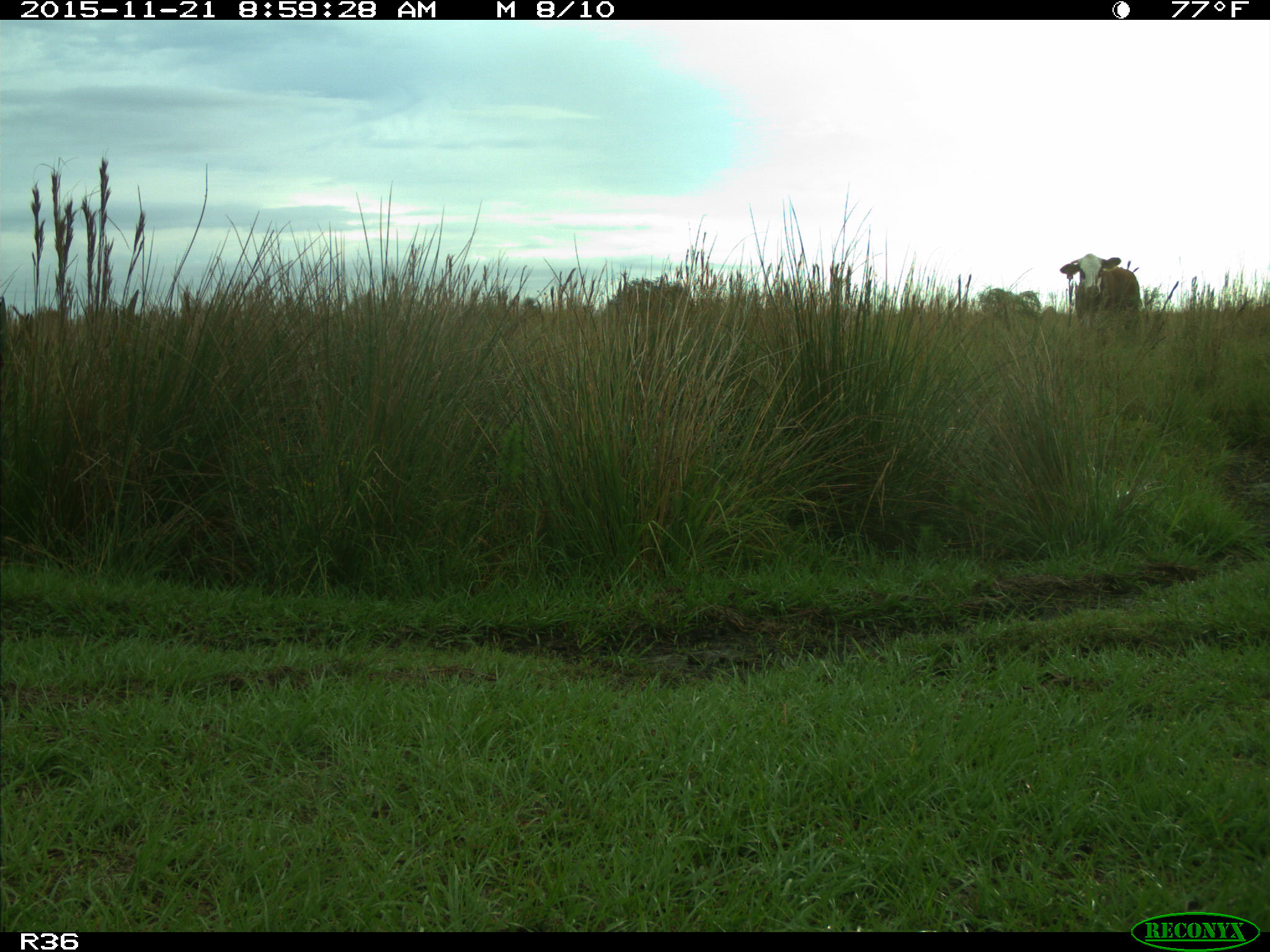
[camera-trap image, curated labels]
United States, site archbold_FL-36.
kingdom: Animalia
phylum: Chordata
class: Mammalia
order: Artiodactyla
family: Bovidae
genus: Bos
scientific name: Bos taurus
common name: domestic cow